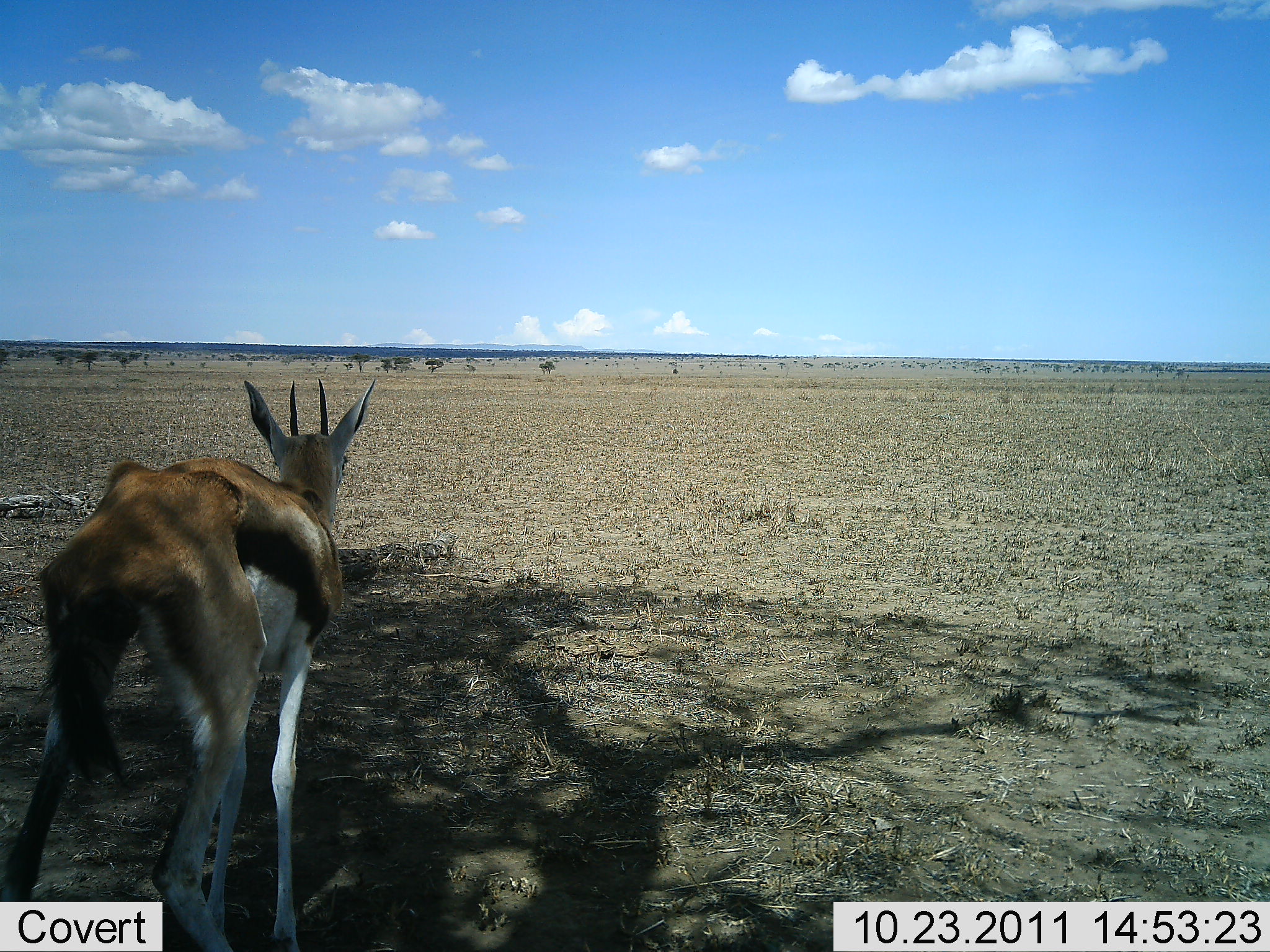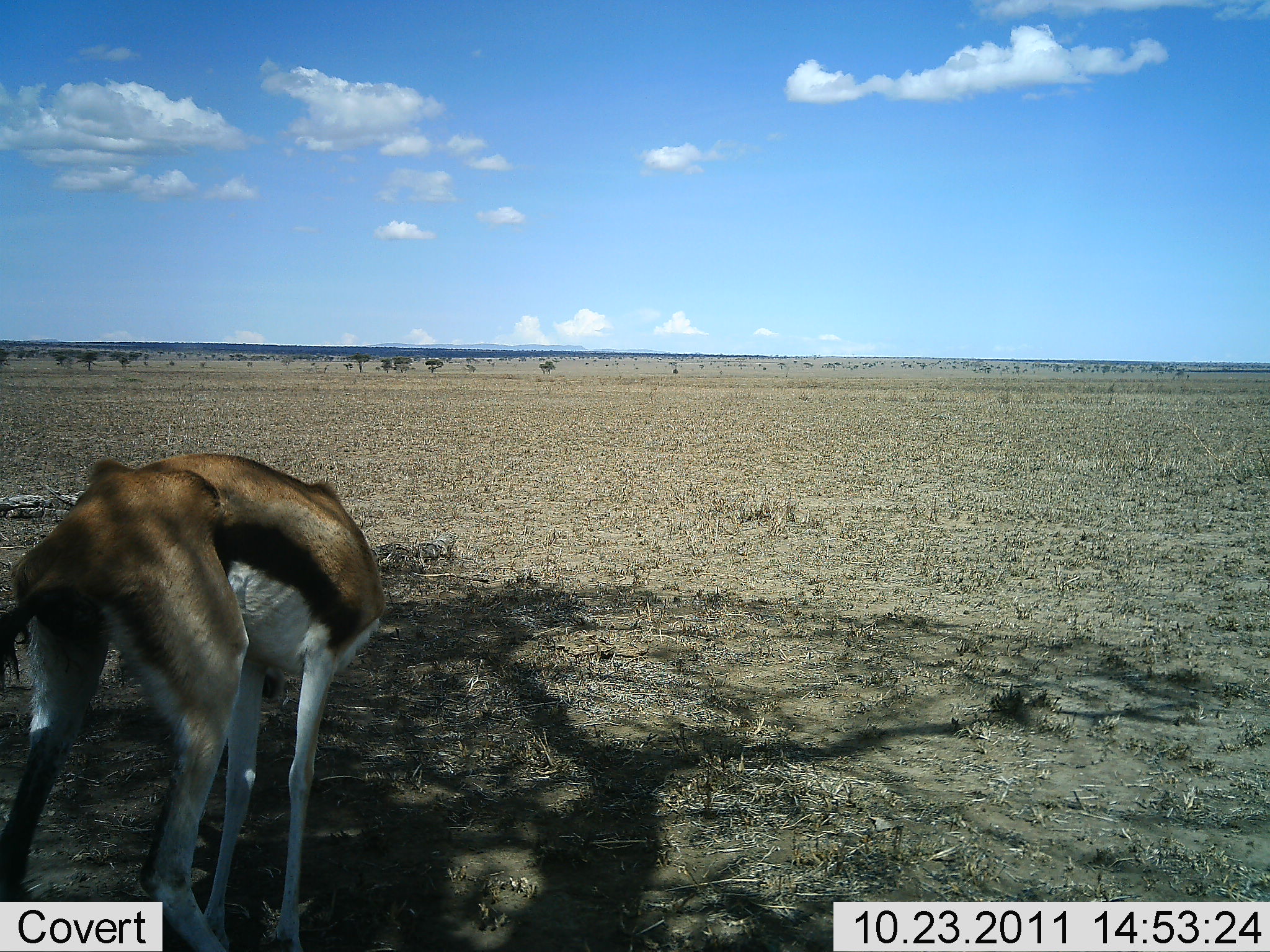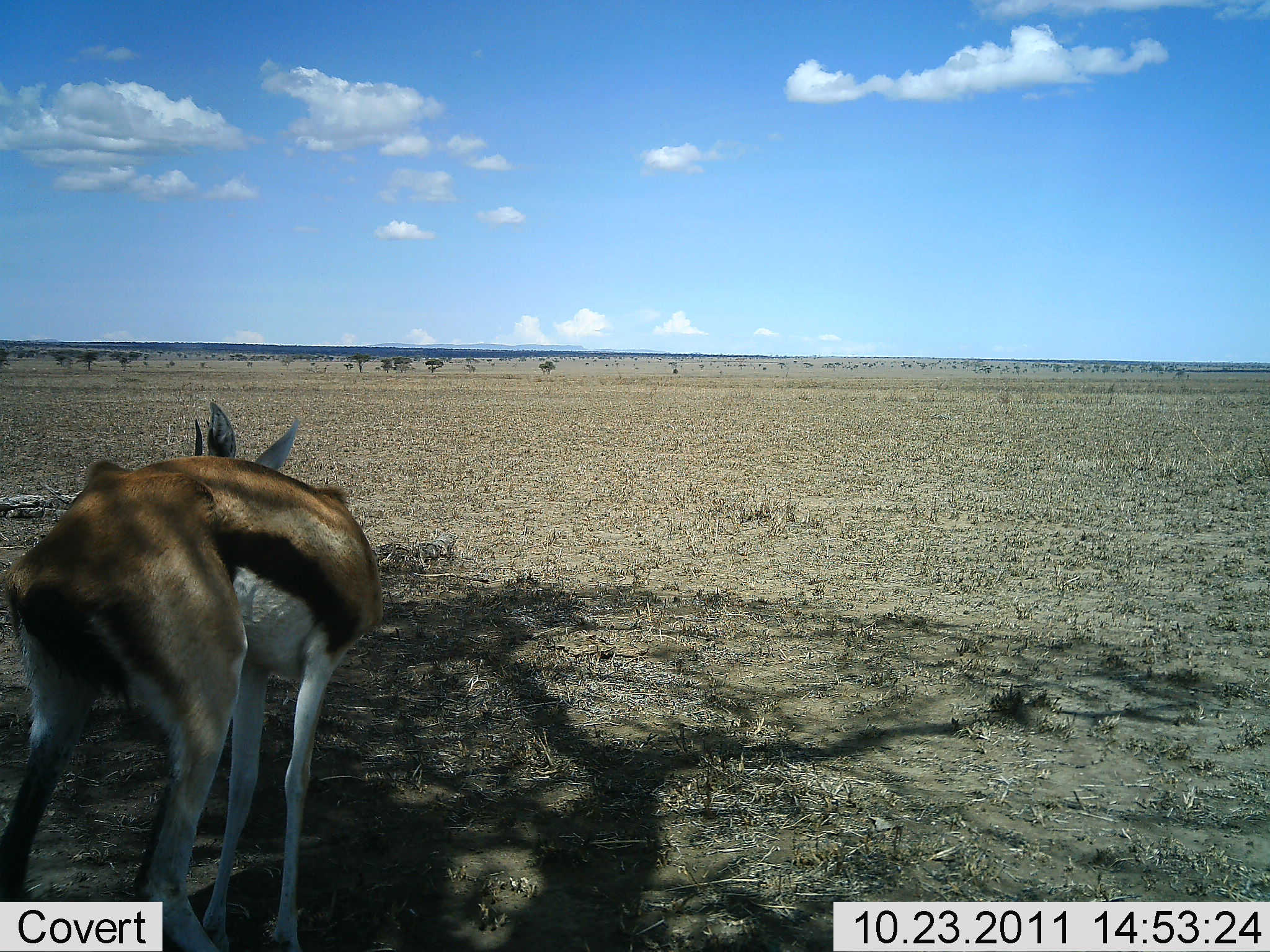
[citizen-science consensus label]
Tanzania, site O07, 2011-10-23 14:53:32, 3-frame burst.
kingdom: Animalia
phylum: Chordata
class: Mammalia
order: Artiodactyla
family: Bovidae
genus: Eudorcas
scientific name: Eudorcas thomsonii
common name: thomson's gazelle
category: gazellethomsons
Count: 1.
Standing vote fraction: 83%.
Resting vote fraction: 0%.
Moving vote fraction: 8%.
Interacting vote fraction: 0%.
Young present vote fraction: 0%.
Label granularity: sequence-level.